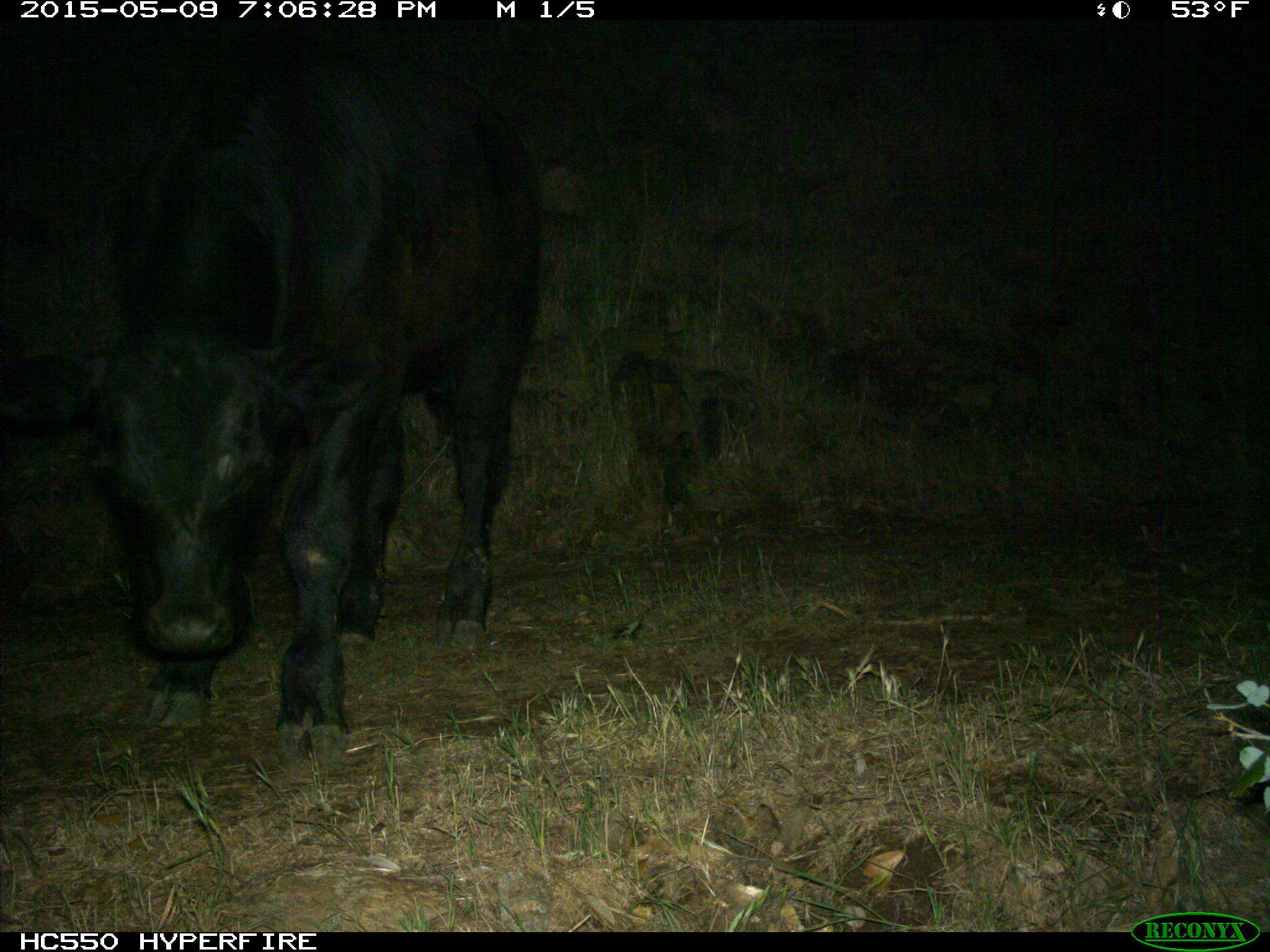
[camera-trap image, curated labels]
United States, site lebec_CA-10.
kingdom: Animalia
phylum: Chordata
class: Mammalia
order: Artiodactyla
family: Bovidae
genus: Bos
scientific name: Bos taurus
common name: domestic cow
Bos taurus (domestic cow).